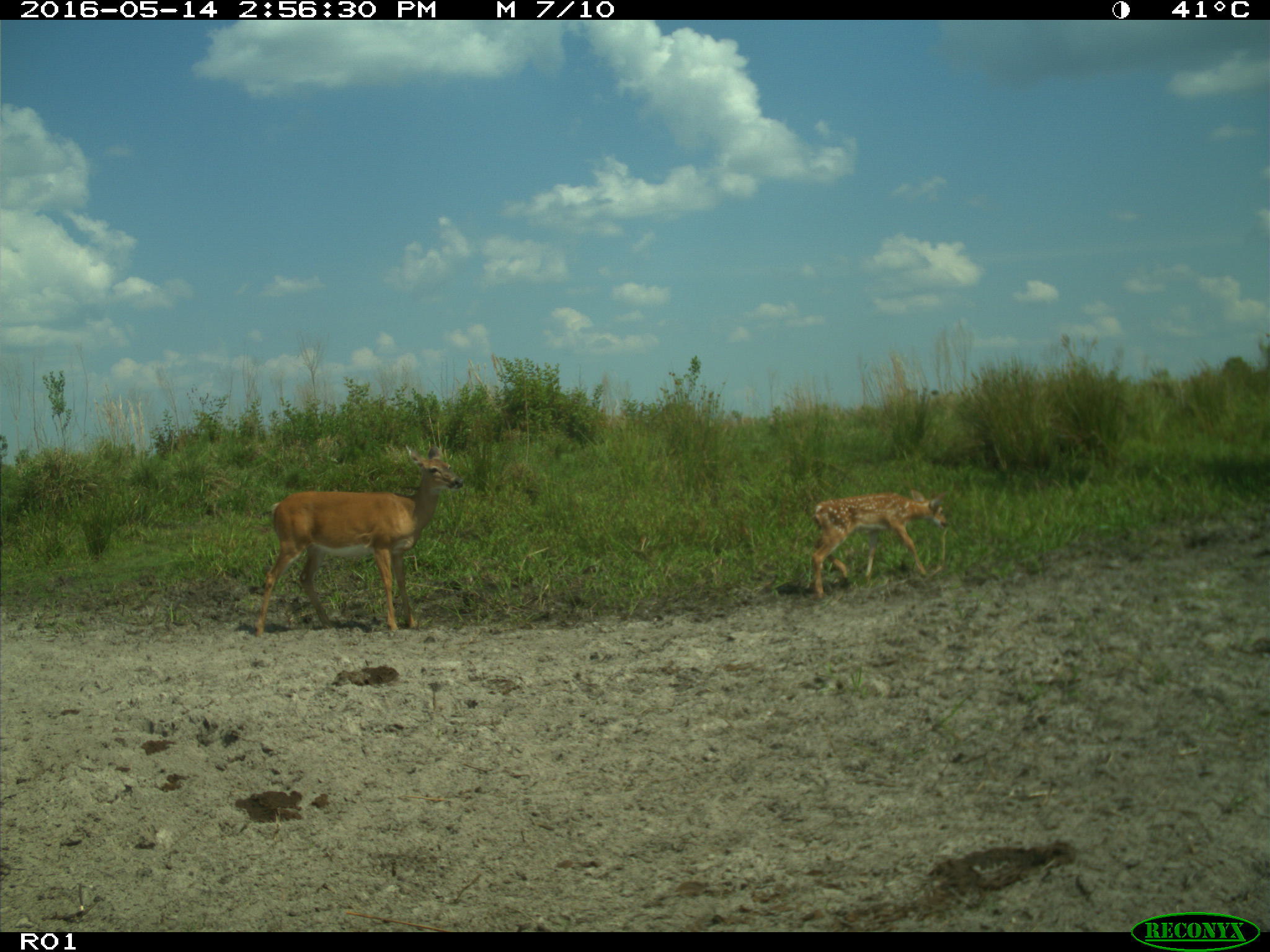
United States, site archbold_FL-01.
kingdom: Animalia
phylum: Chordata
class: Mammalia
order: Artiodactyla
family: Cervidae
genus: Odocoileus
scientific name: Odocoileus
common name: deer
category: unidentified deer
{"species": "unidentified deer (deer) (Odocoileus)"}